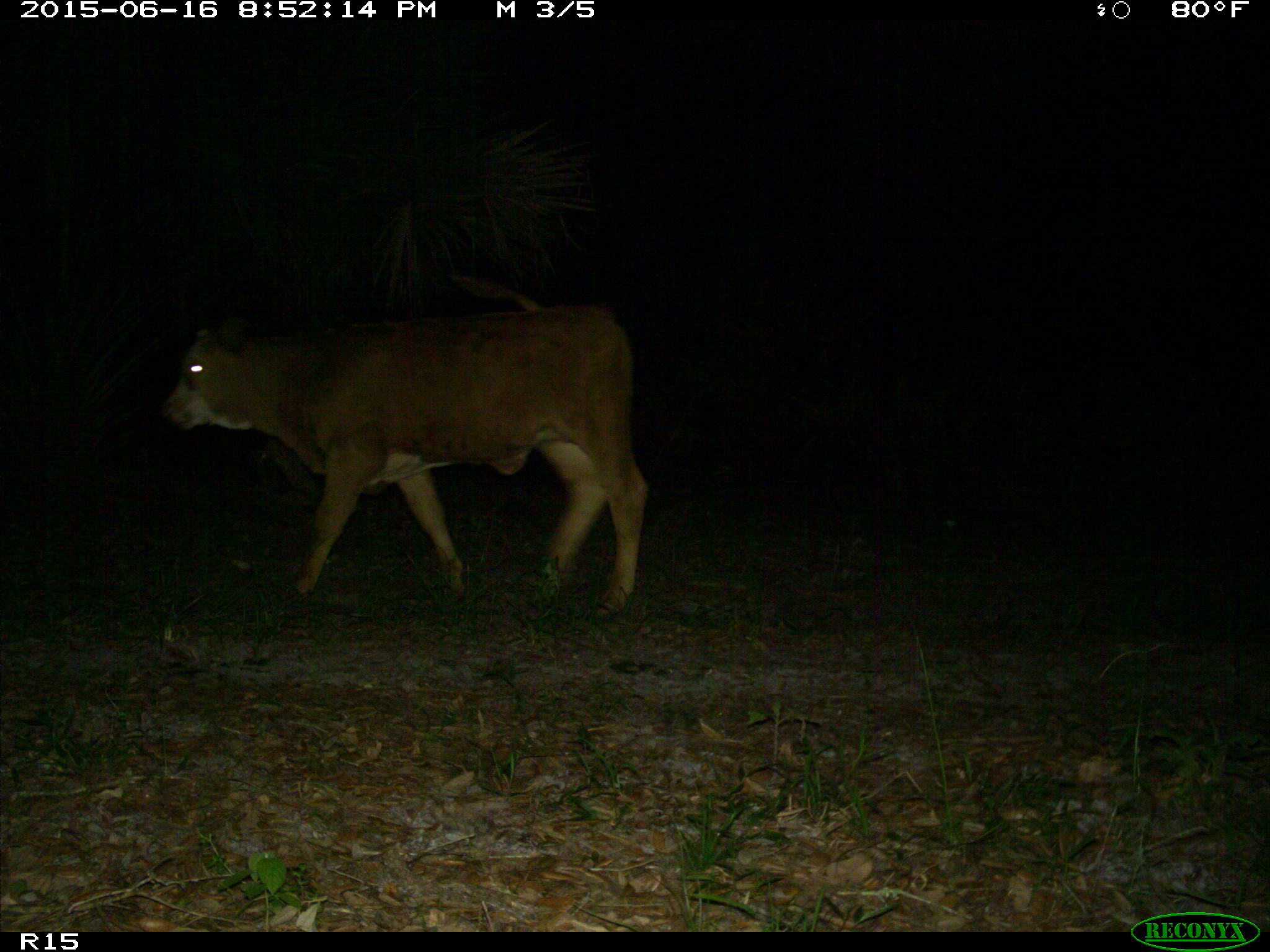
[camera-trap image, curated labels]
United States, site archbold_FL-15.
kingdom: Animalia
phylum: Chordata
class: Mammalia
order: Artiodactyla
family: Bovidae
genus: Bos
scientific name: Bos taurus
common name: domestic cow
Bos taurus (domestic cow).